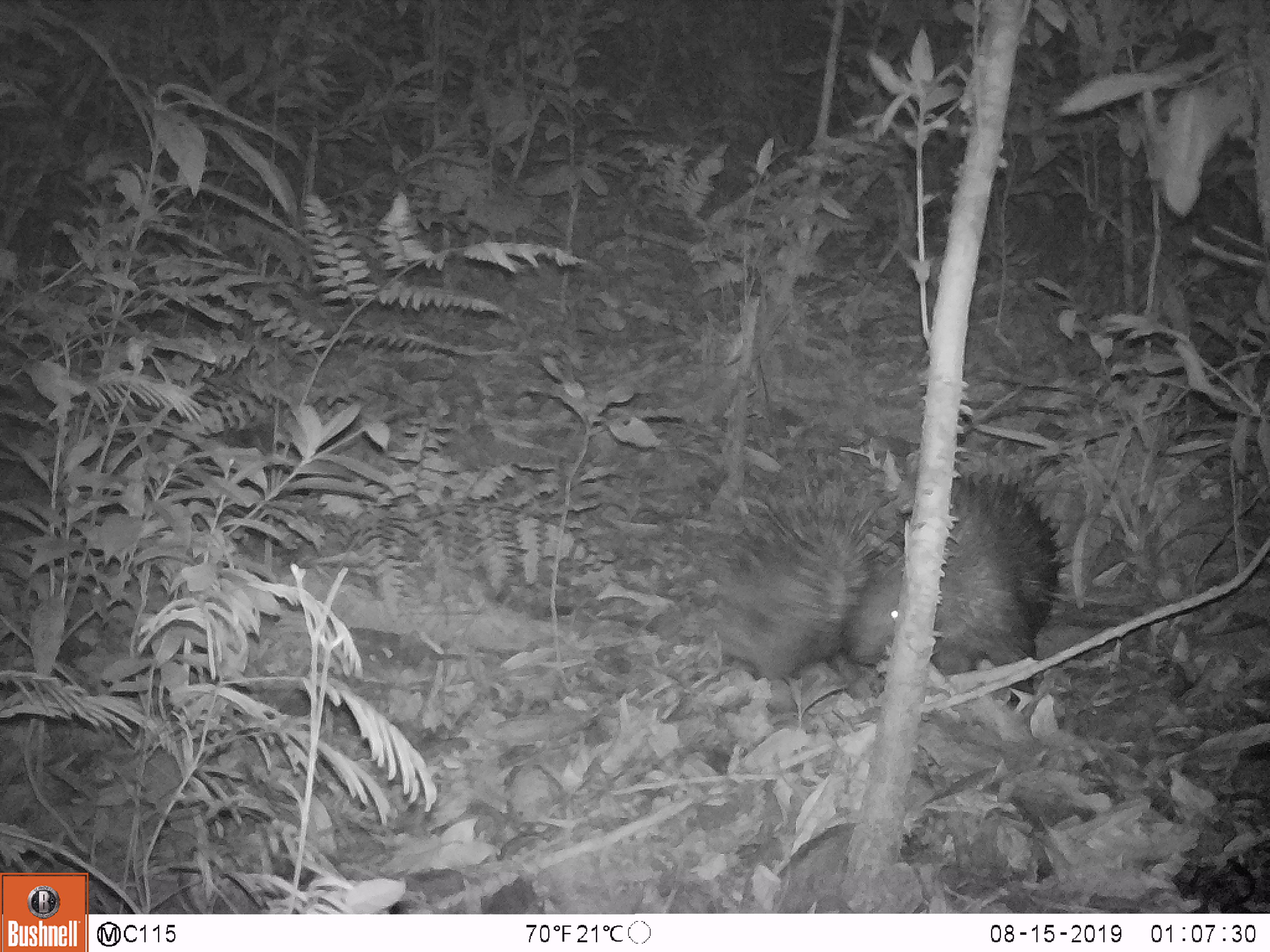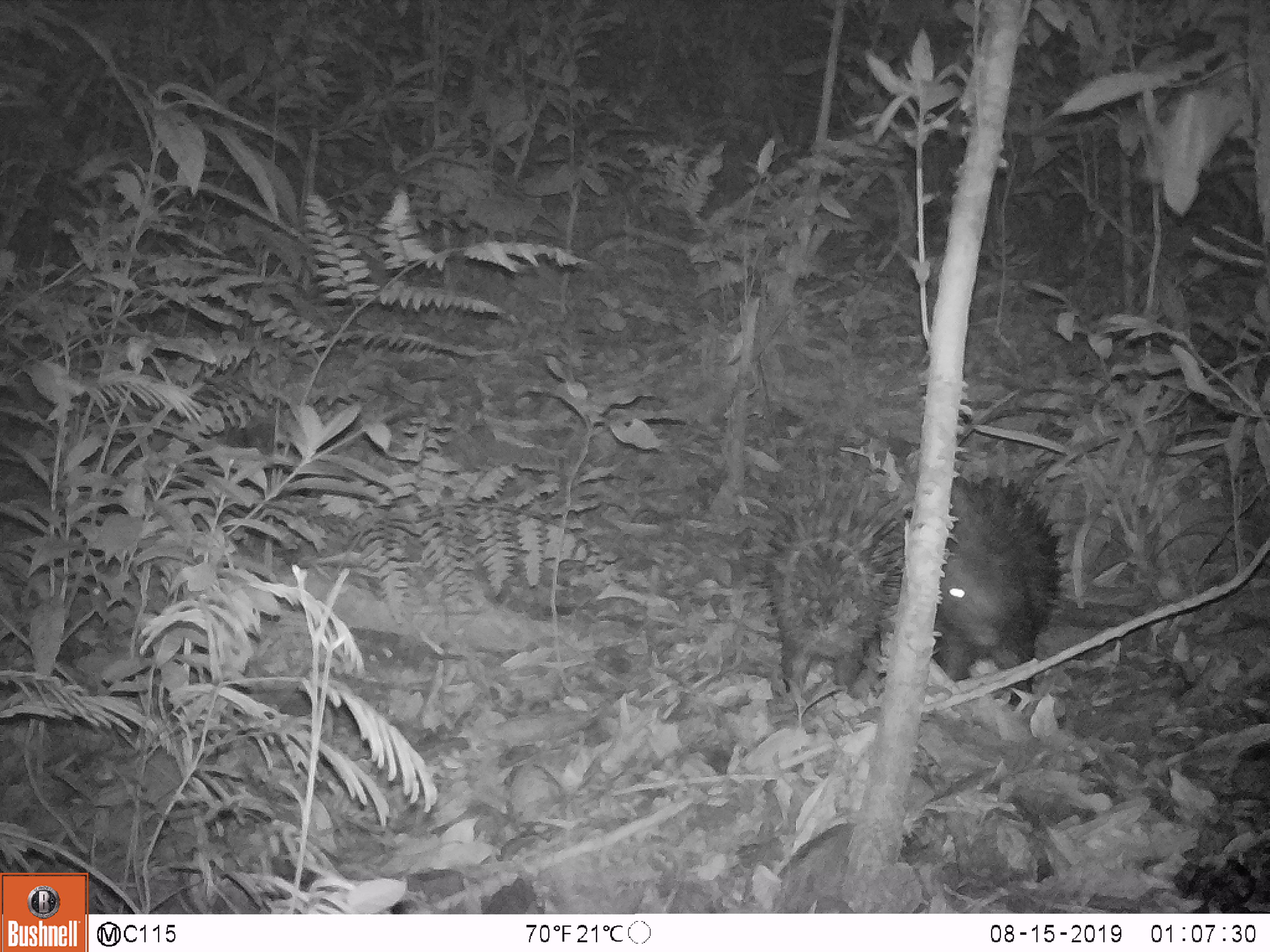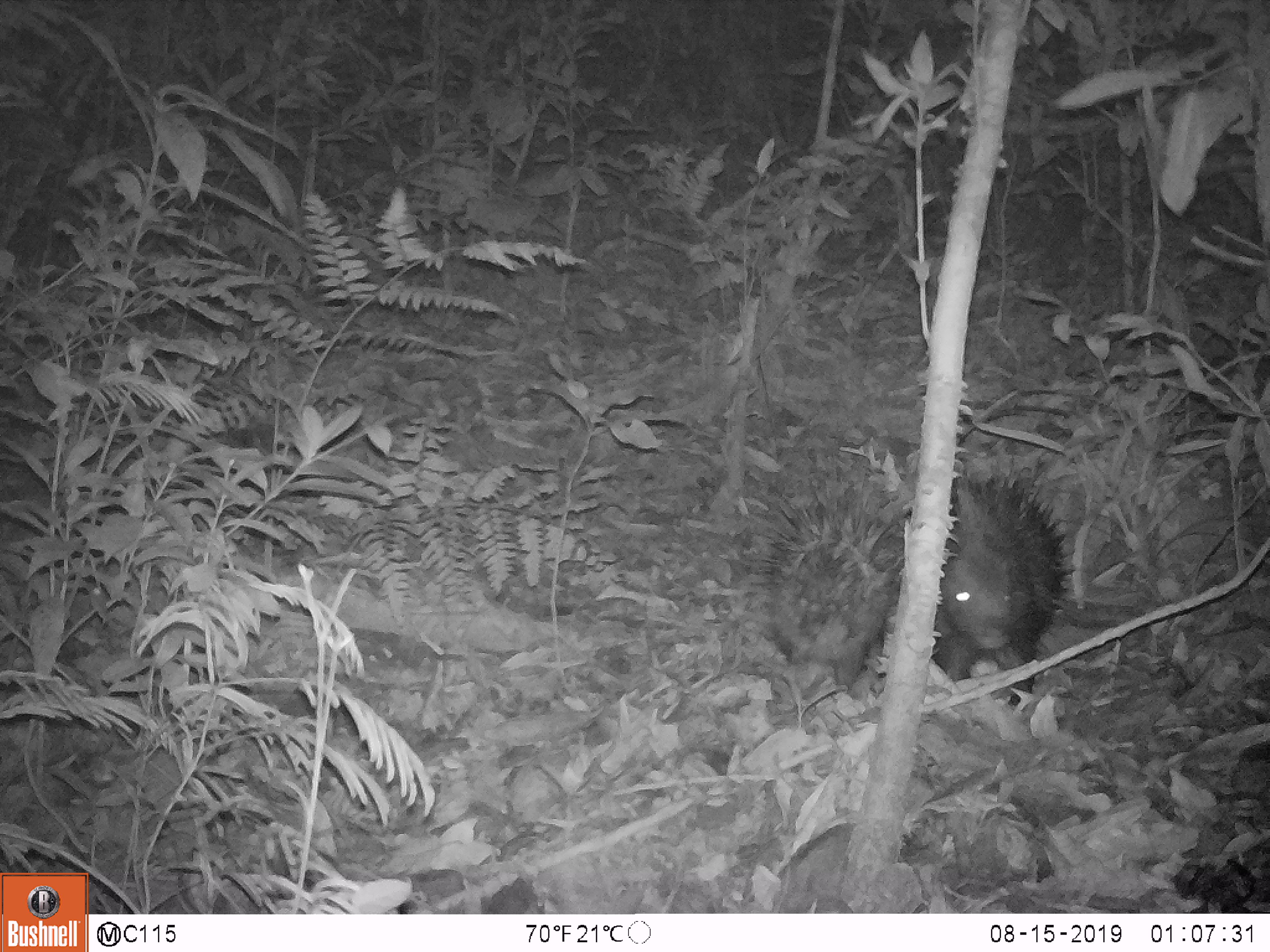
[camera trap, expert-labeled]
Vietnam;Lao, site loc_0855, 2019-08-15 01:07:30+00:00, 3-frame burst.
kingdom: Animalia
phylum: Chordata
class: Mammalia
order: Rodentia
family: Hystricidae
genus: Hystrix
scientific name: Hystrix brachyura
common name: malayan porcupine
Malayan porcupine (Hystrix brachyura). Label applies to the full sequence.